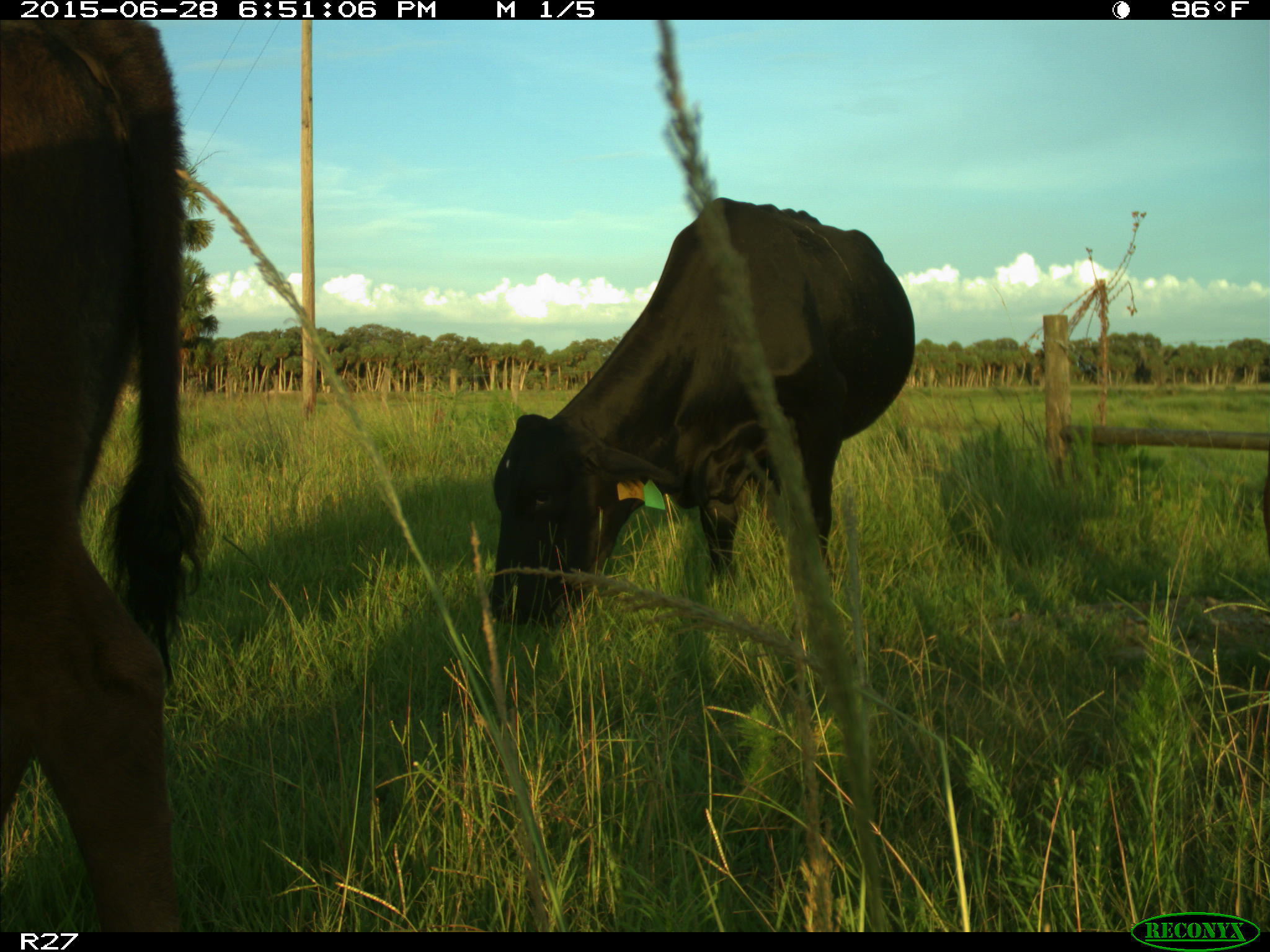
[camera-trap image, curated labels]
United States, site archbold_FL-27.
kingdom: Animalia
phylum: Chordata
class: Mammalia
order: Artiodactyla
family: Bovidae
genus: Bos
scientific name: Bos taurus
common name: domestic cow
Bos taurus (domestic cow).